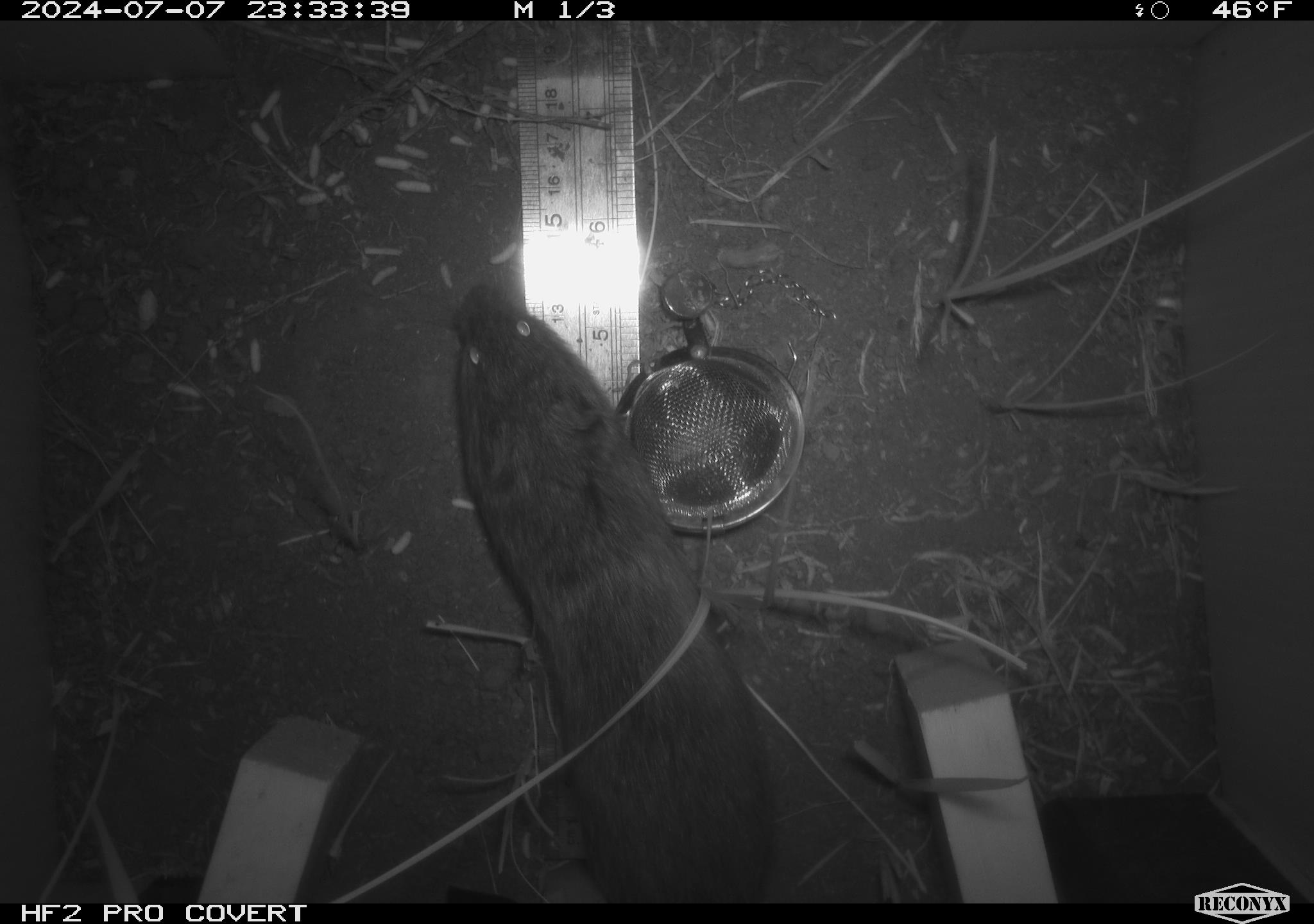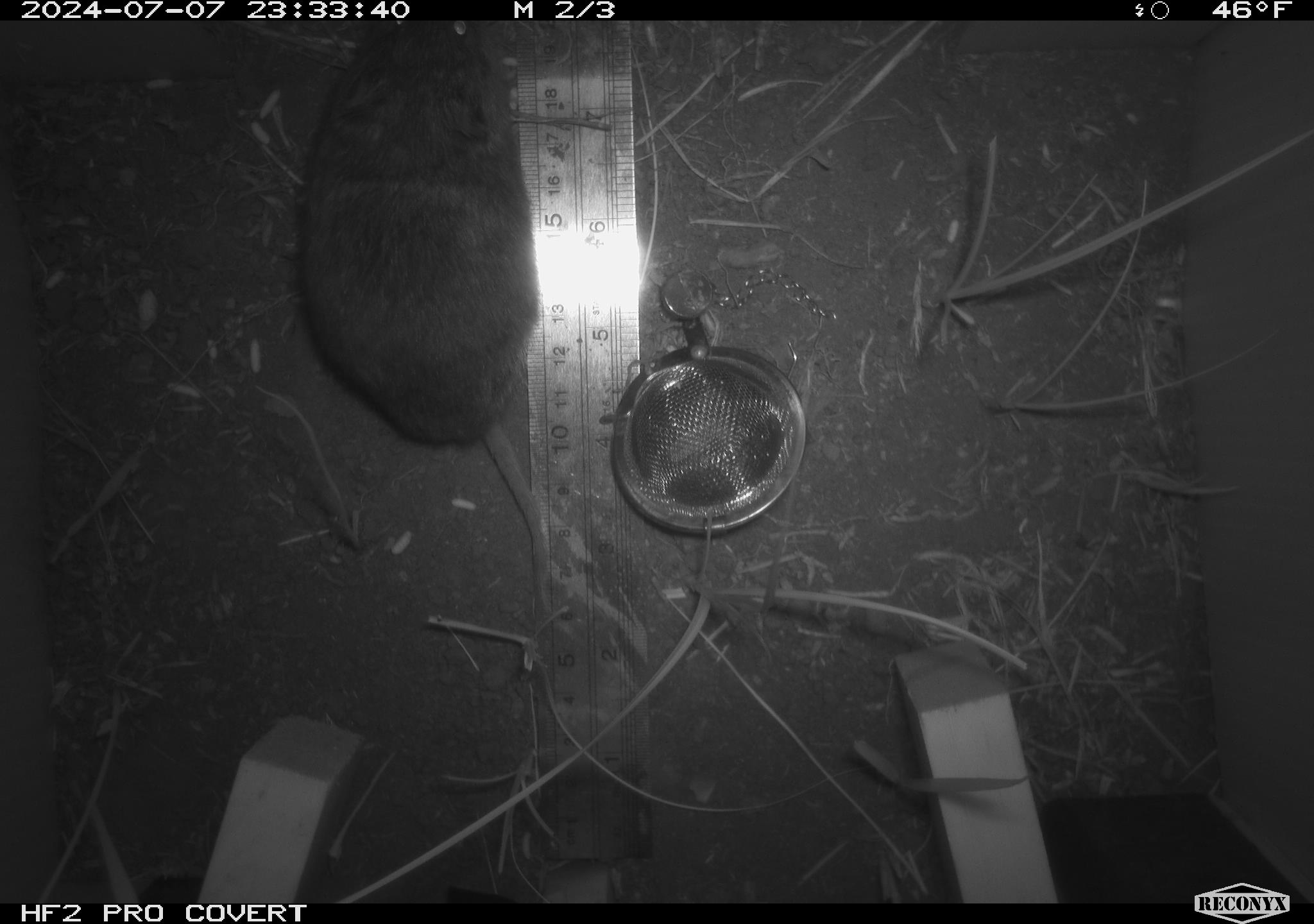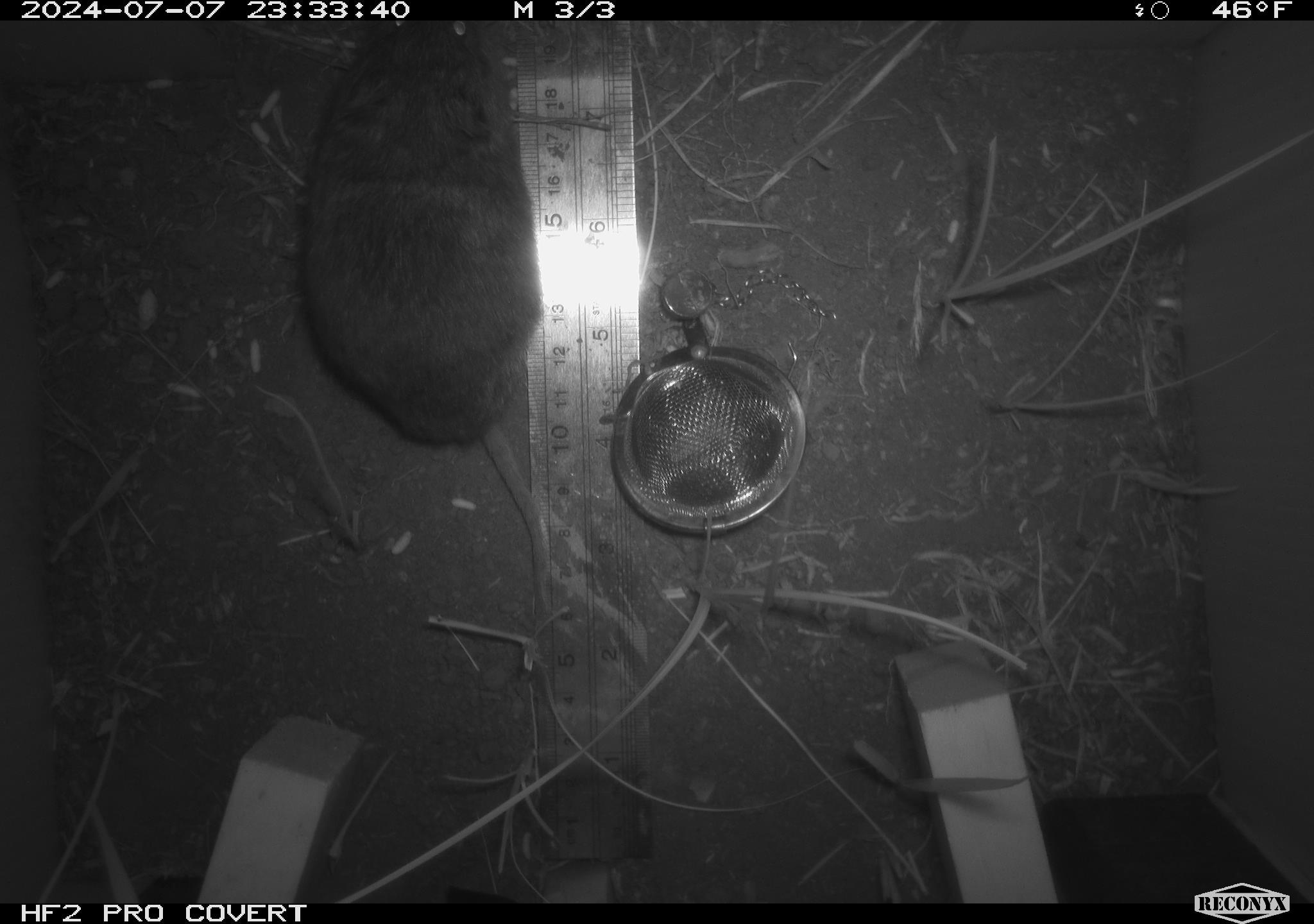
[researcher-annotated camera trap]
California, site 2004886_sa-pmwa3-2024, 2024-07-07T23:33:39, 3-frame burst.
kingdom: Animalia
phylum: Chordata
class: Mammalia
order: Rodentia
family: Cricetidae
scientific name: Arvicolinae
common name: voles, lemmings, and muskrats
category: arvicolinae subfamily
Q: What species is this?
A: Arvicolinae subfamily (voles, lemmings, and muskrats) (Arvicolinae).